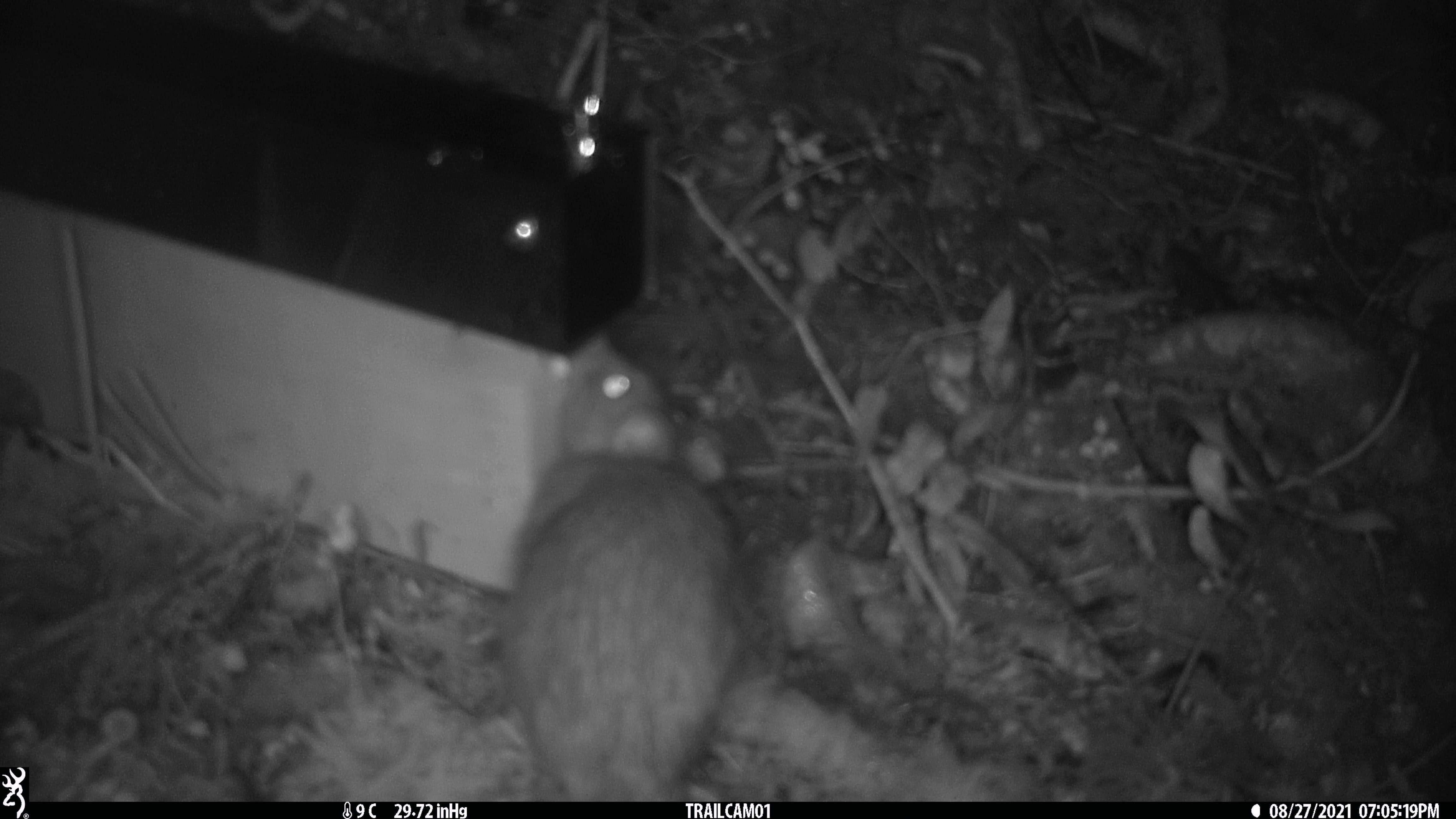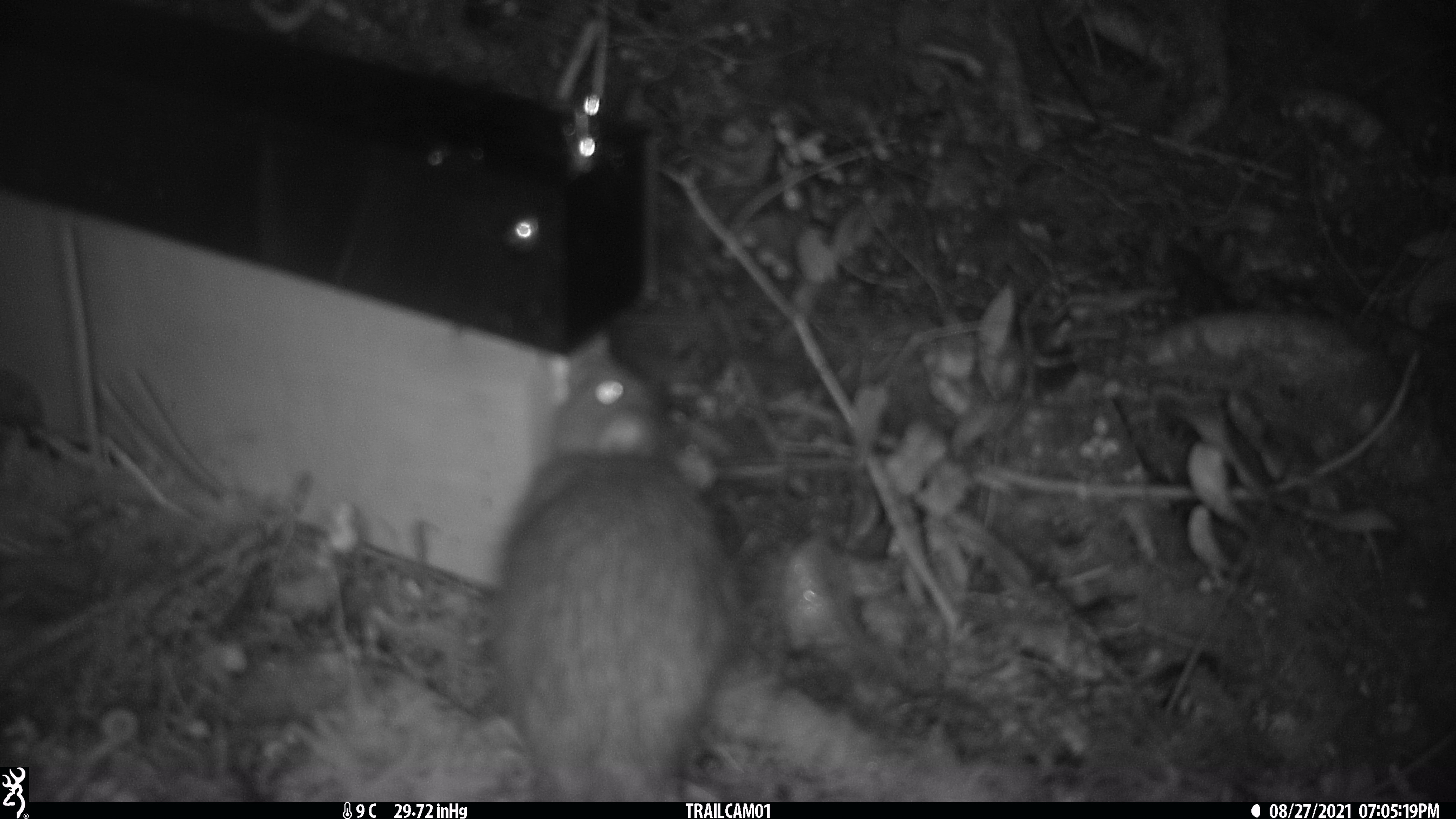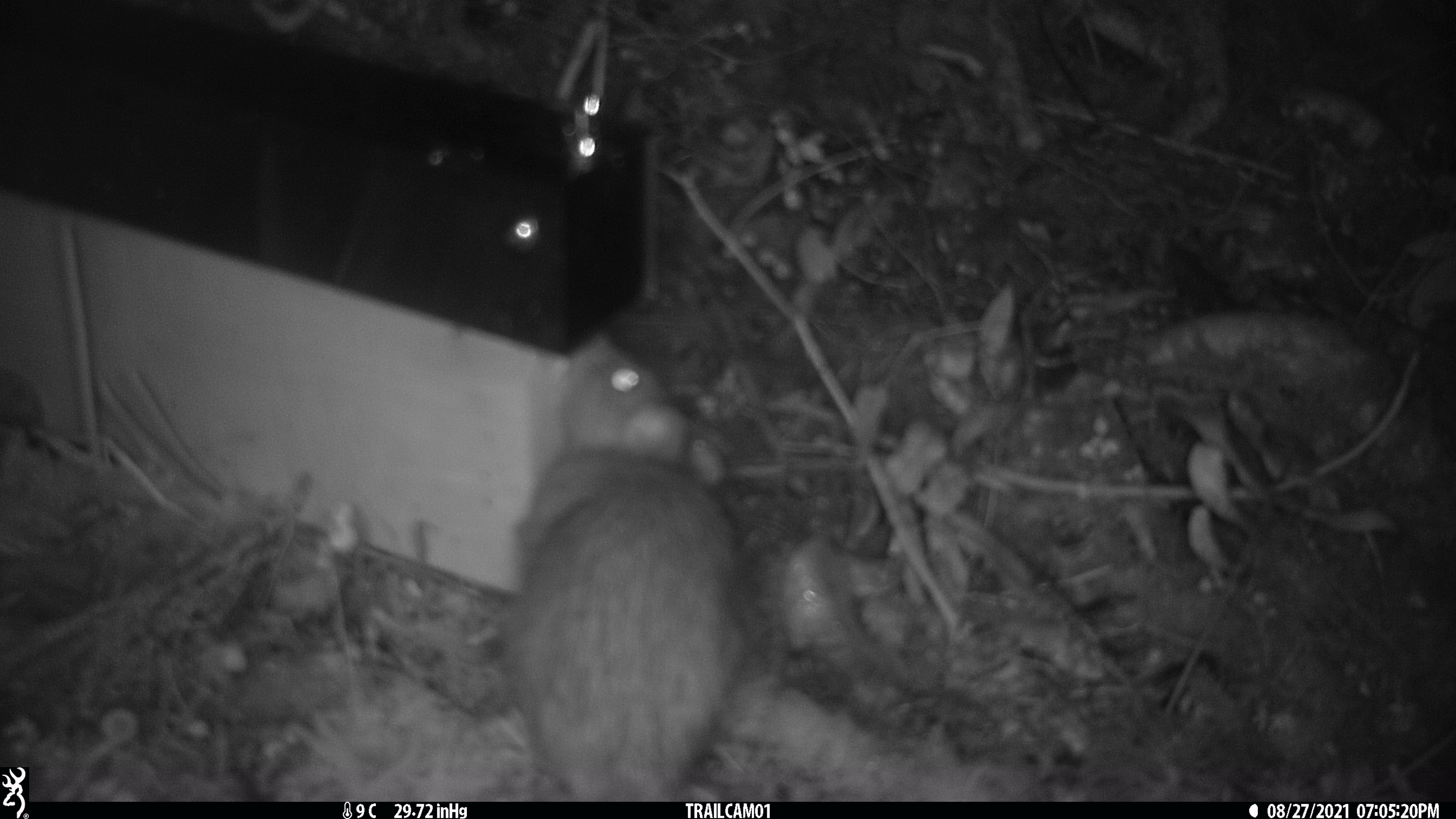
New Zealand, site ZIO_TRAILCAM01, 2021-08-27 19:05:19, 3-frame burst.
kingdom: Animalia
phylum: Chordata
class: Mammalia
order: Rodentia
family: Muridae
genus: Rattus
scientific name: Rattus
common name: rat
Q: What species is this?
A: Rat (Rattus).